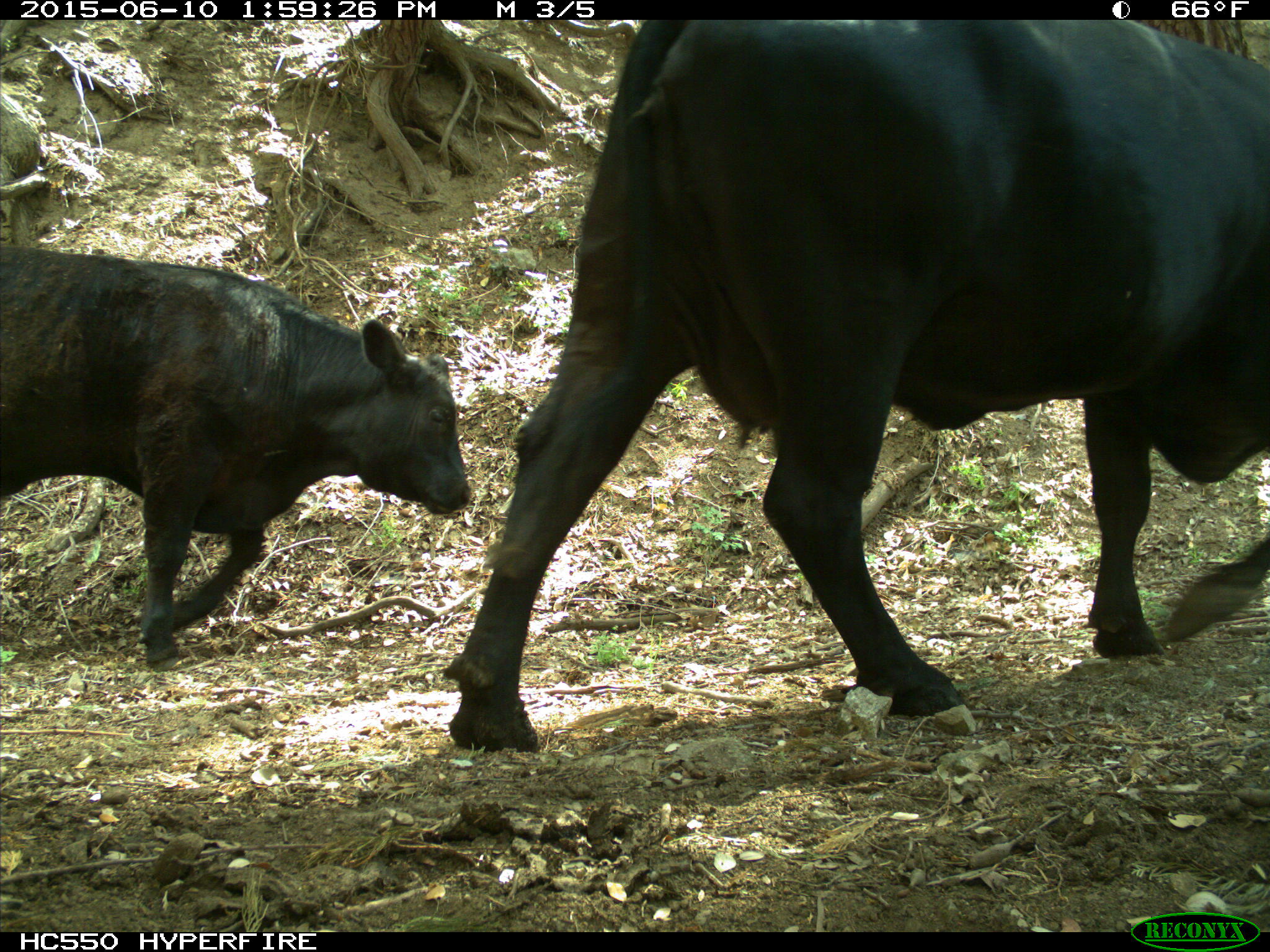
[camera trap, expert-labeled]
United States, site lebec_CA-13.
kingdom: Animalia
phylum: Chordata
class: Mammalia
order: Artiodactyla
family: Bovidae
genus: Bos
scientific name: Bos taurus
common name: domestic cow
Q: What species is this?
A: Bos taurus (domestic cow).